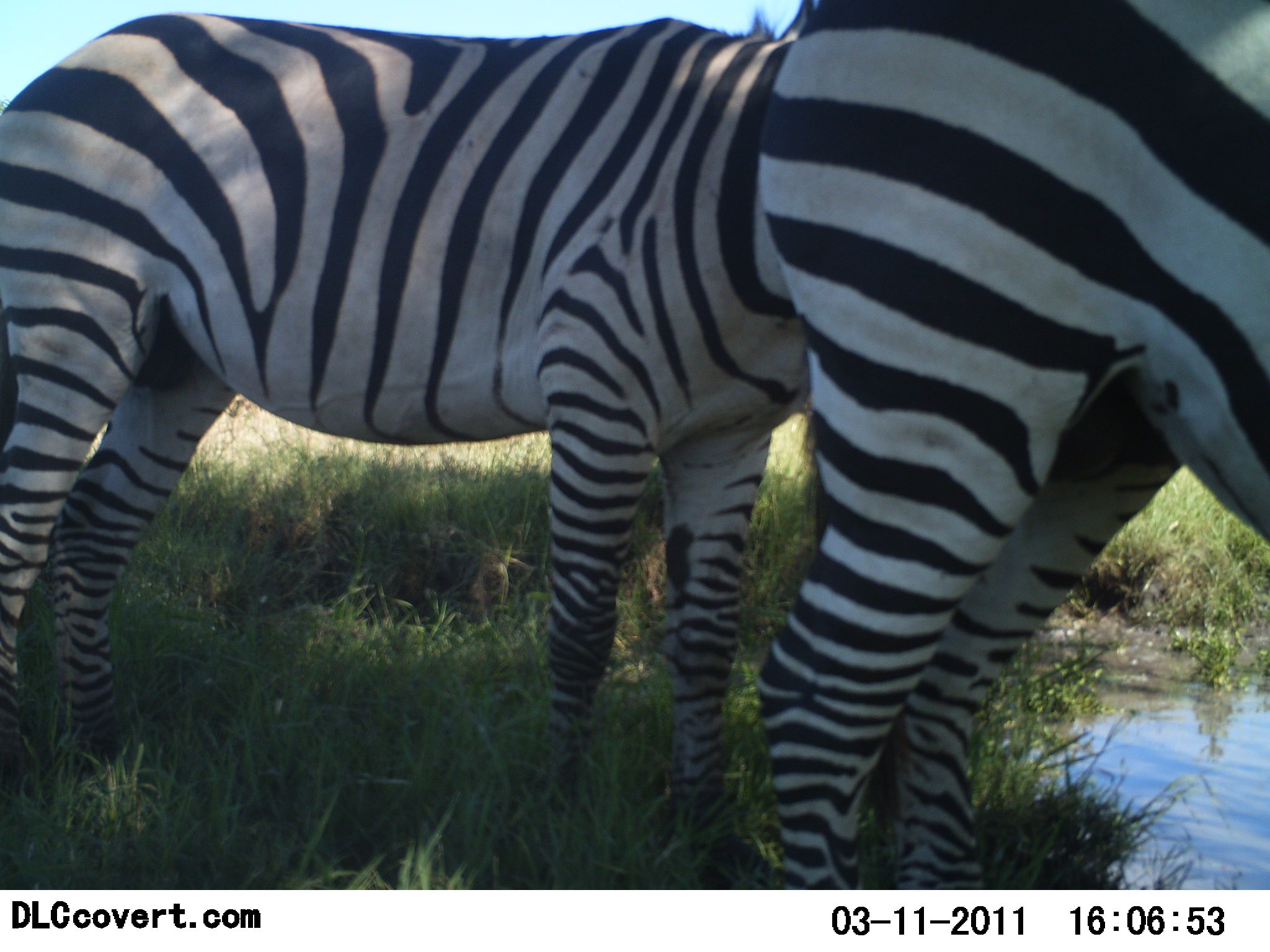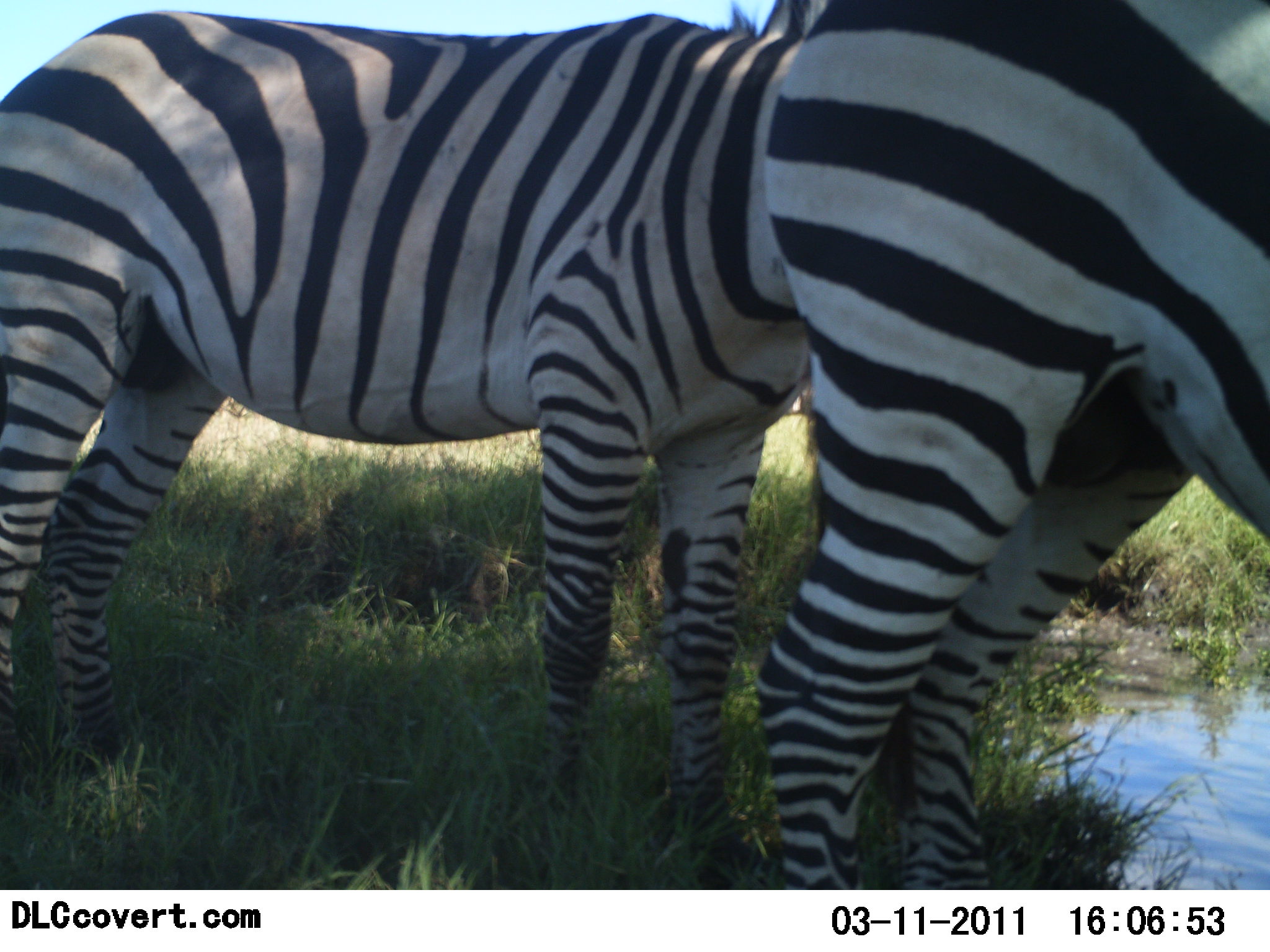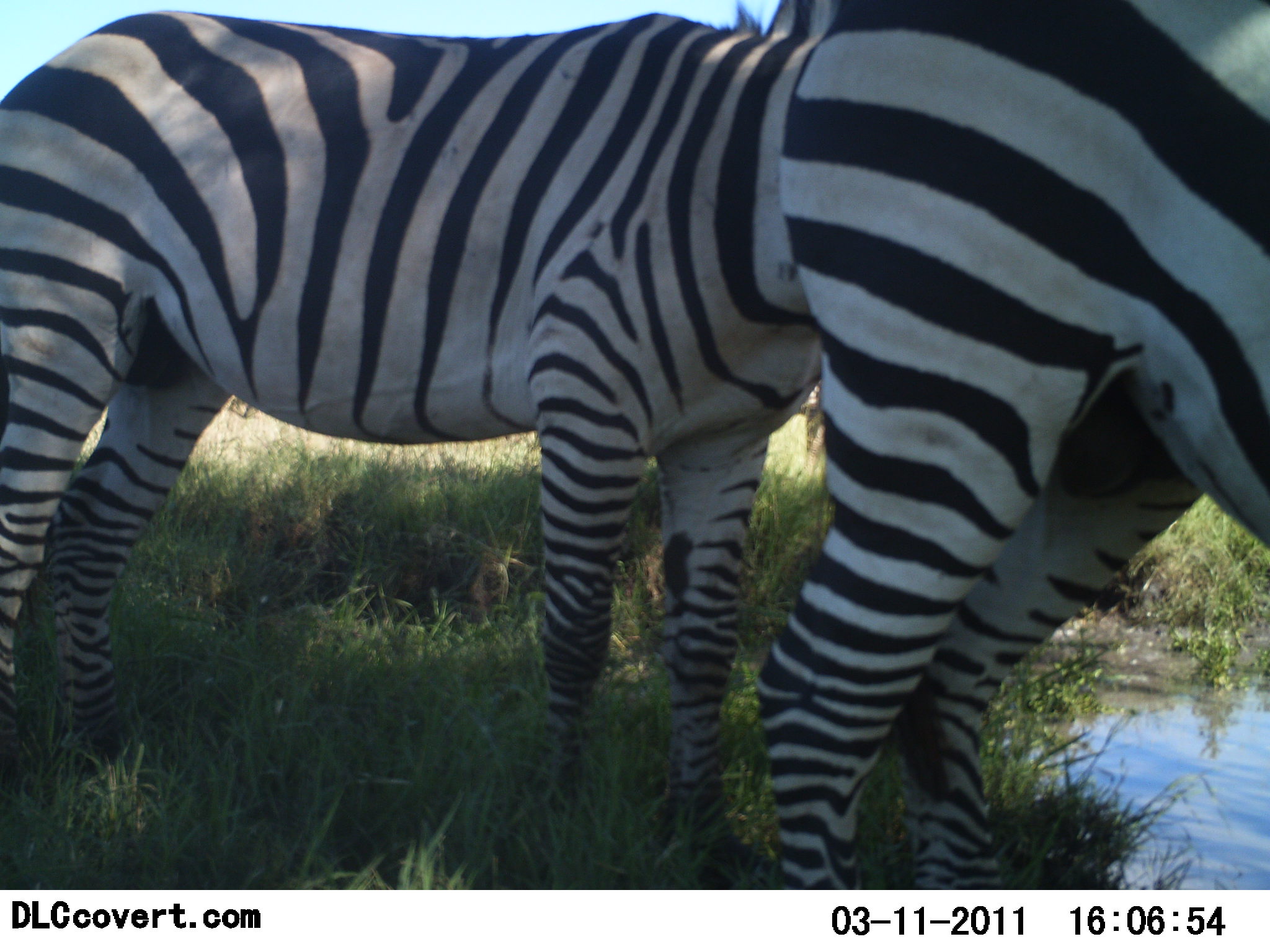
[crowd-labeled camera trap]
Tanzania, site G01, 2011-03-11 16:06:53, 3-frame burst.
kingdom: Animalia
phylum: Chordata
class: Mammalia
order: Perissodactyla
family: Equidae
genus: Equus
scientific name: Equus quagga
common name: plains zebra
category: zebra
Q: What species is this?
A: Zebra (plains zebra) (Equus quagga).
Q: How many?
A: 2.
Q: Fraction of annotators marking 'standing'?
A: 100%.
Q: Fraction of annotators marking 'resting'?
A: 0%.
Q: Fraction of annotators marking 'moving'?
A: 0%.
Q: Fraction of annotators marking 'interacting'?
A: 9%.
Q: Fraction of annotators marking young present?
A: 0%.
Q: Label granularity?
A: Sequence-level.